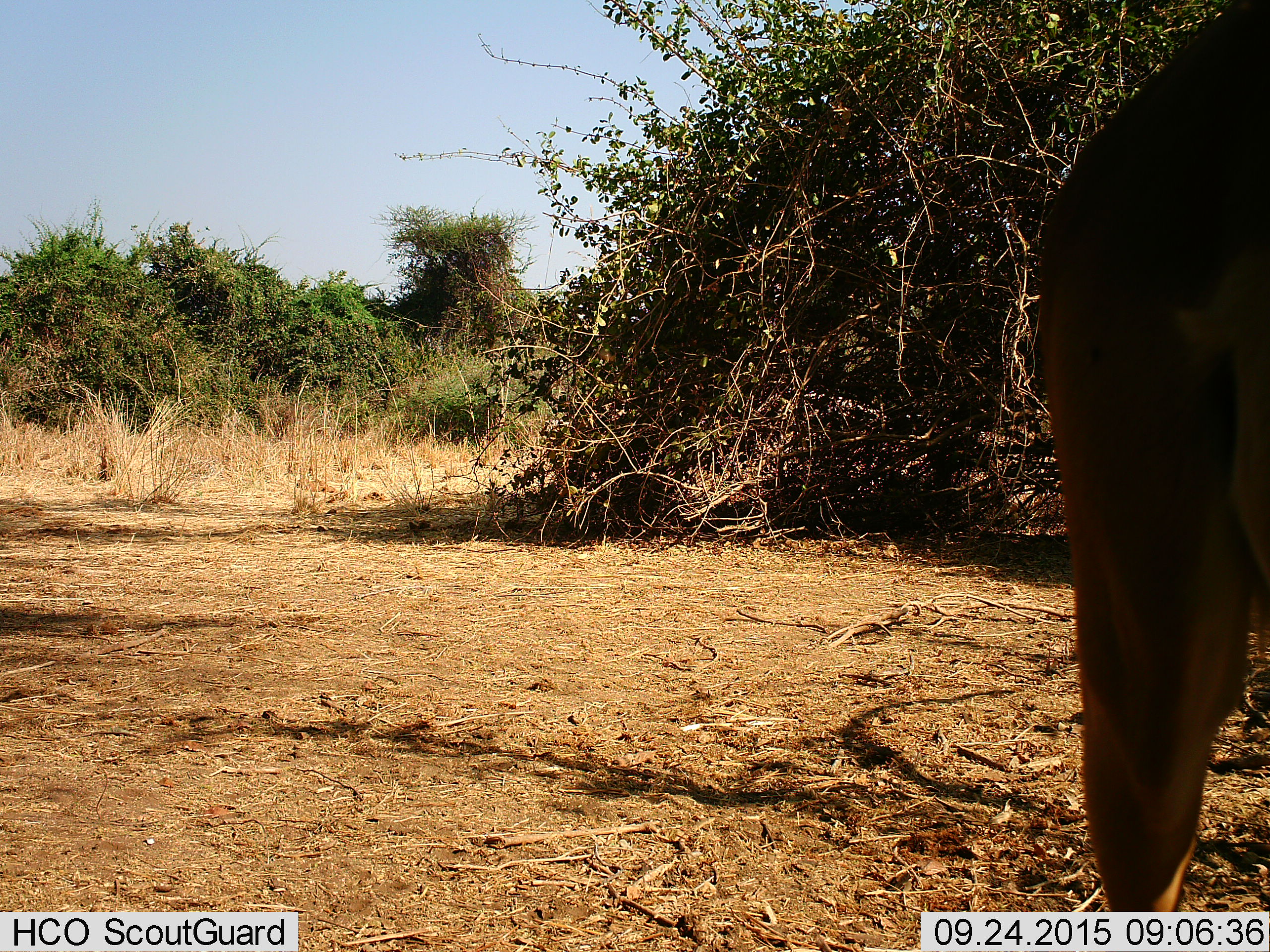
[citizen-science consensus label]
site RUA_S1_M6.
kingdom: Animalia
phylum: Chordata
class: Mammalia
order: Artiodactyla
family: Bovidae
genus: Aepyceros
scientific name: Aepyceros melampus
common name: impala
Impala (Aepyceros melampus), count 1. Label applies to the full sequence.